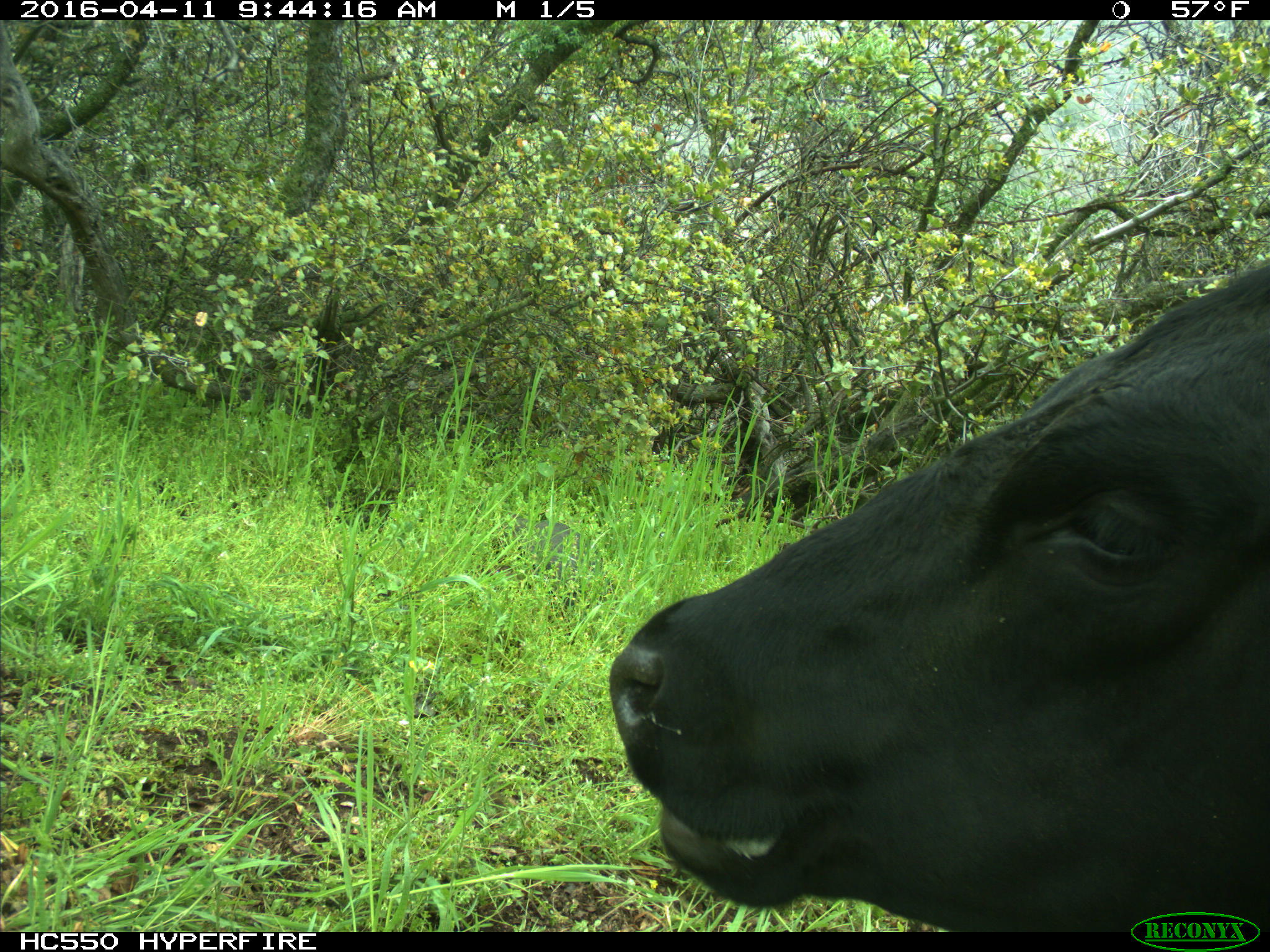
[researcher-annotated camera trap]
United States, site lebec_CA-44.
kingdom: Animalia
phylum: Chordata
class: Mammalia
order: Artiodactyla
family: Bovidae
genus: Bos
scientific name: Bos taurus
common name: domestic cow